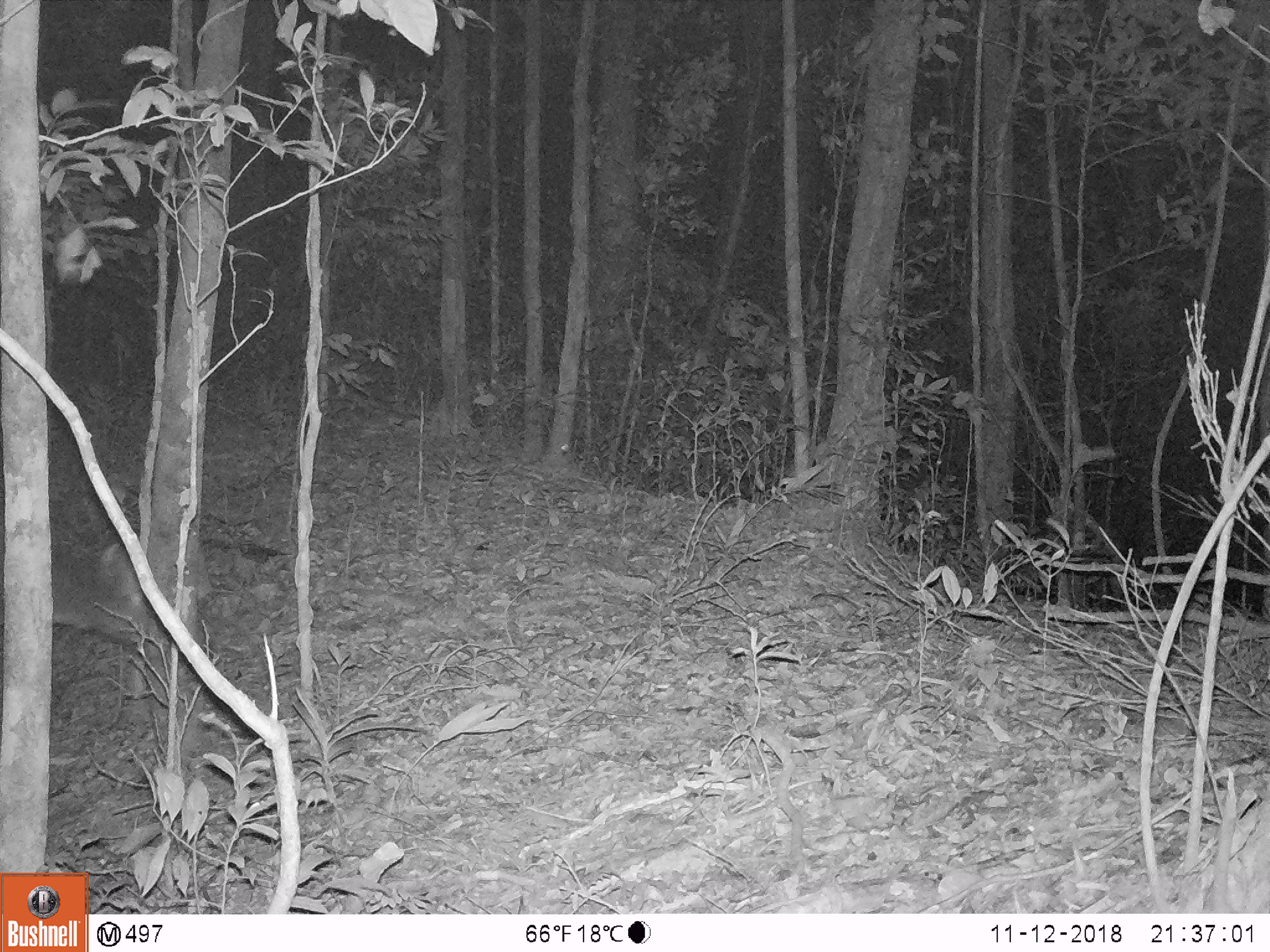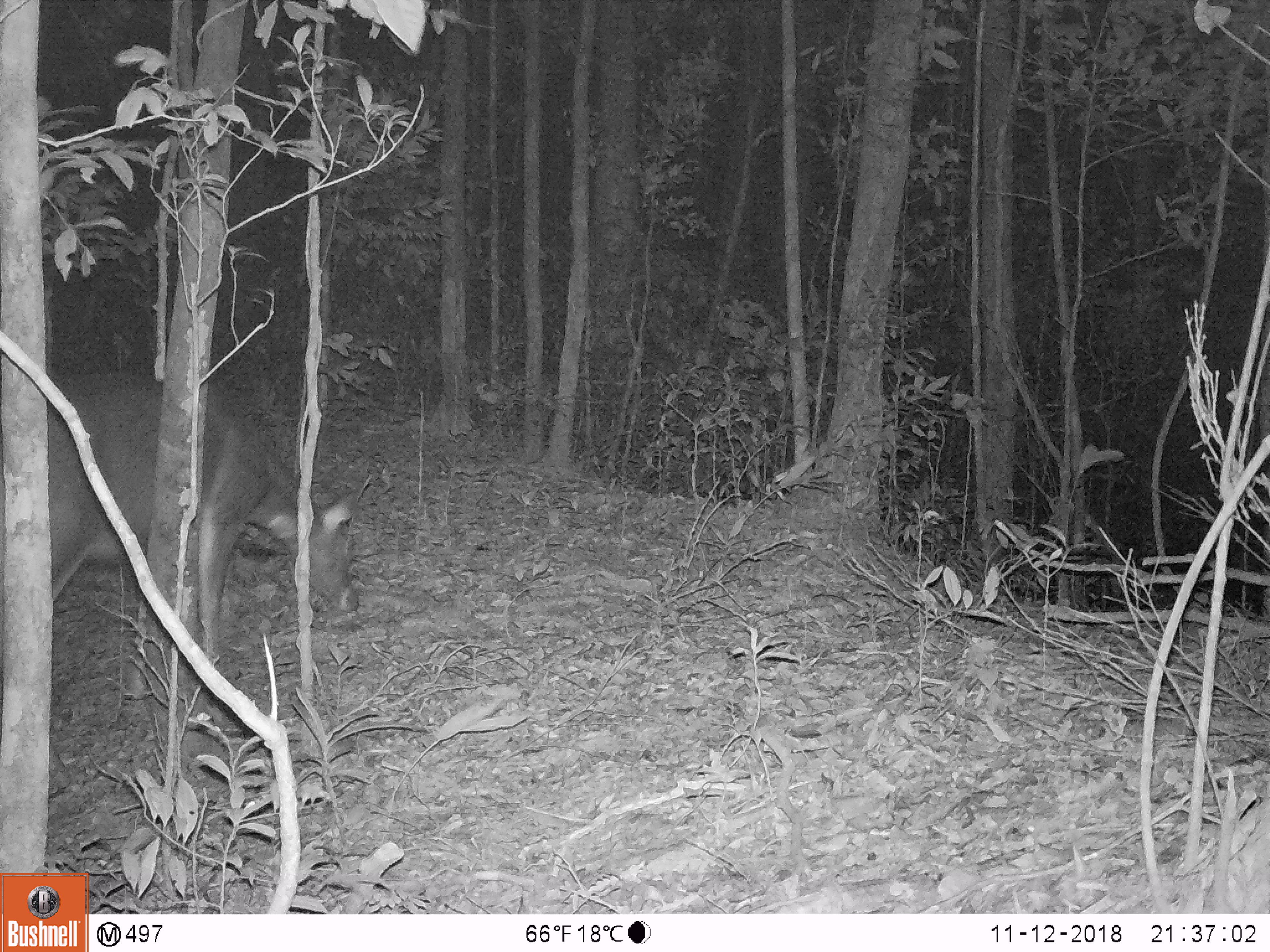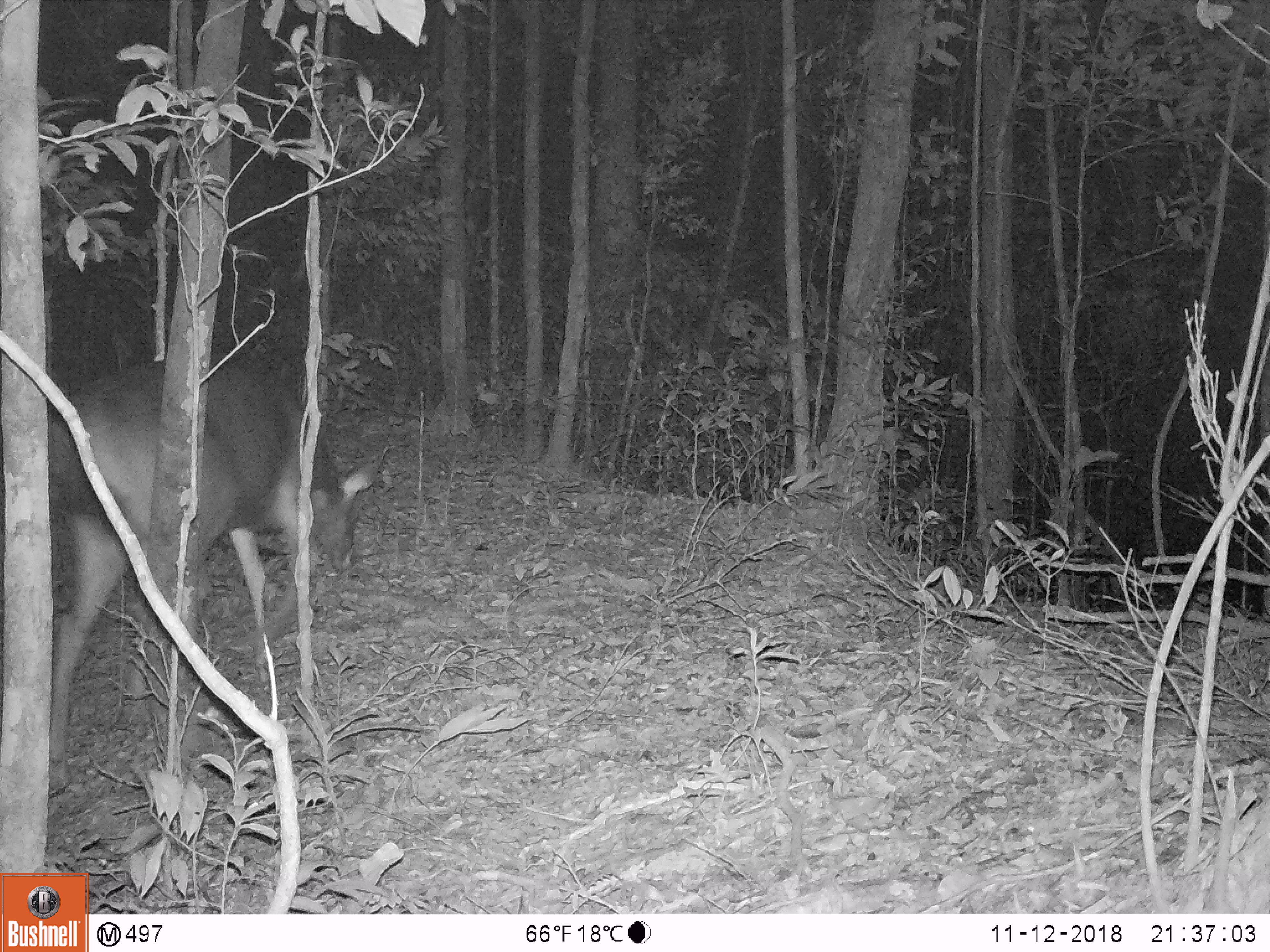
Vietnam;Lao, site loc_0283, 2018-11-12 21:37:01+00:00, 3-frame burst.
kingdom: Animalia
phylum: Chordata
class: Mammalia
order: Artiodactyla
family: Cervidae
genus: Rusa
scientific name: Rusa unicolor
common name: sambar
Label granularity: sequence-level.